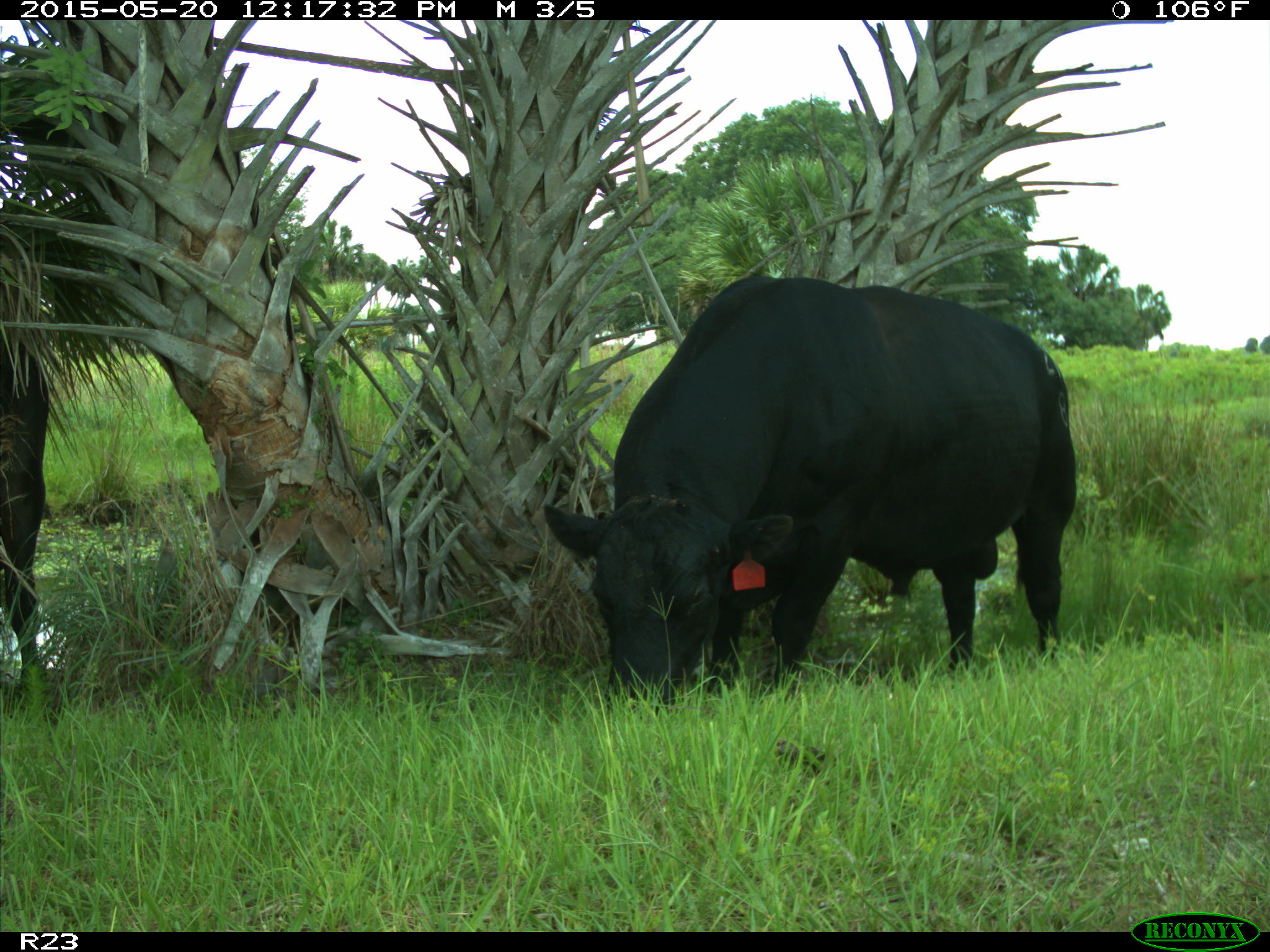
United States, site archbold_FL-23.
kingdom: Animalia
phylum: Chordata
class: Mammalia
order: Artiodactyla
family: Suidae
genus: Sus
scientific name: Sus scrofa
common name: wild boar